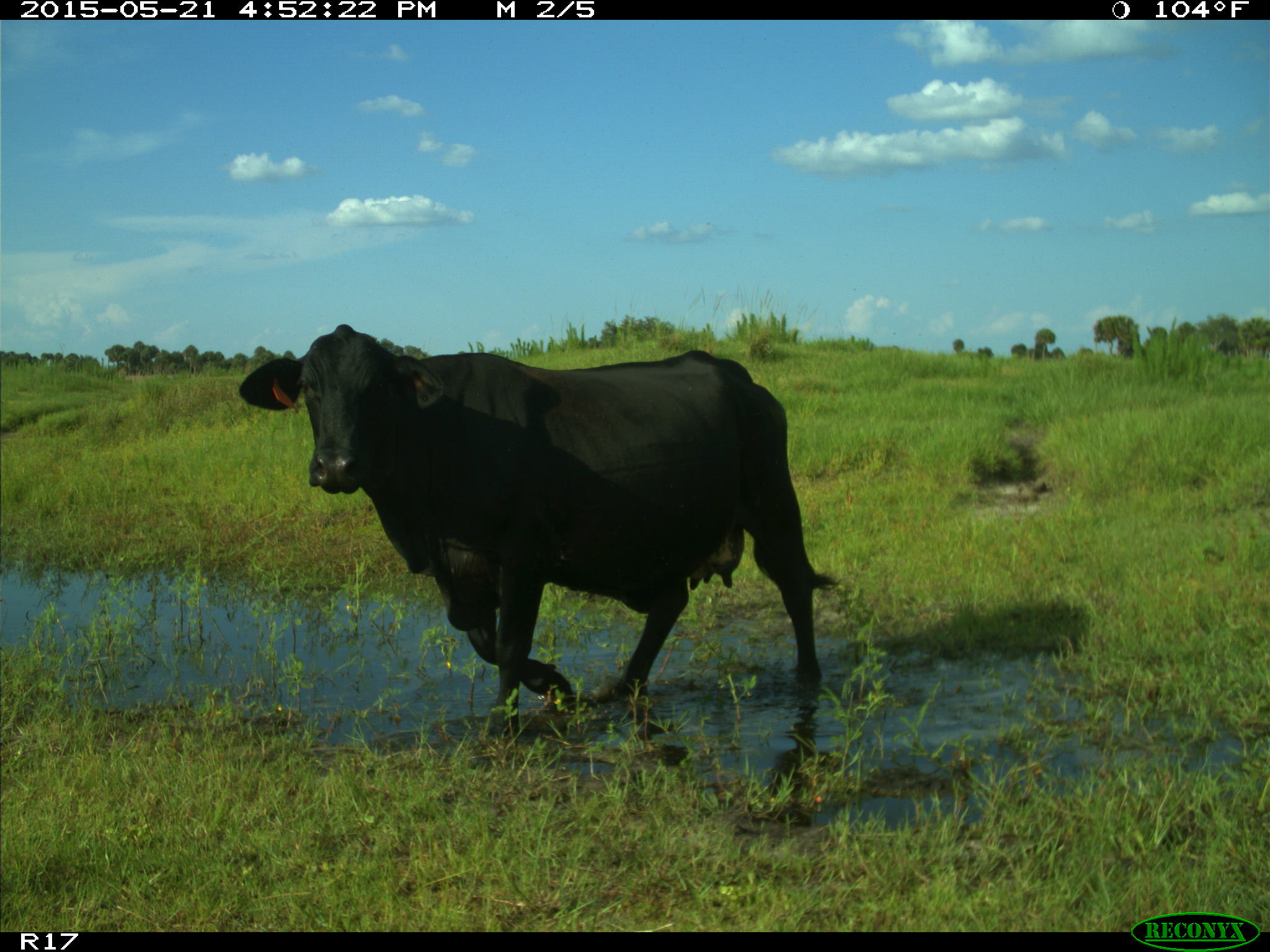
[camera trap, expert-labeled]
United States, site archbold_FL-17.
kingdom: Animalia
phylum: Chordata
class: Mammalia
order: Artiodactyla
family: Bovidae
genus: Bos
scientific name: Bos taurus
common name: domestic cow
Bos taurus (domestic cow).